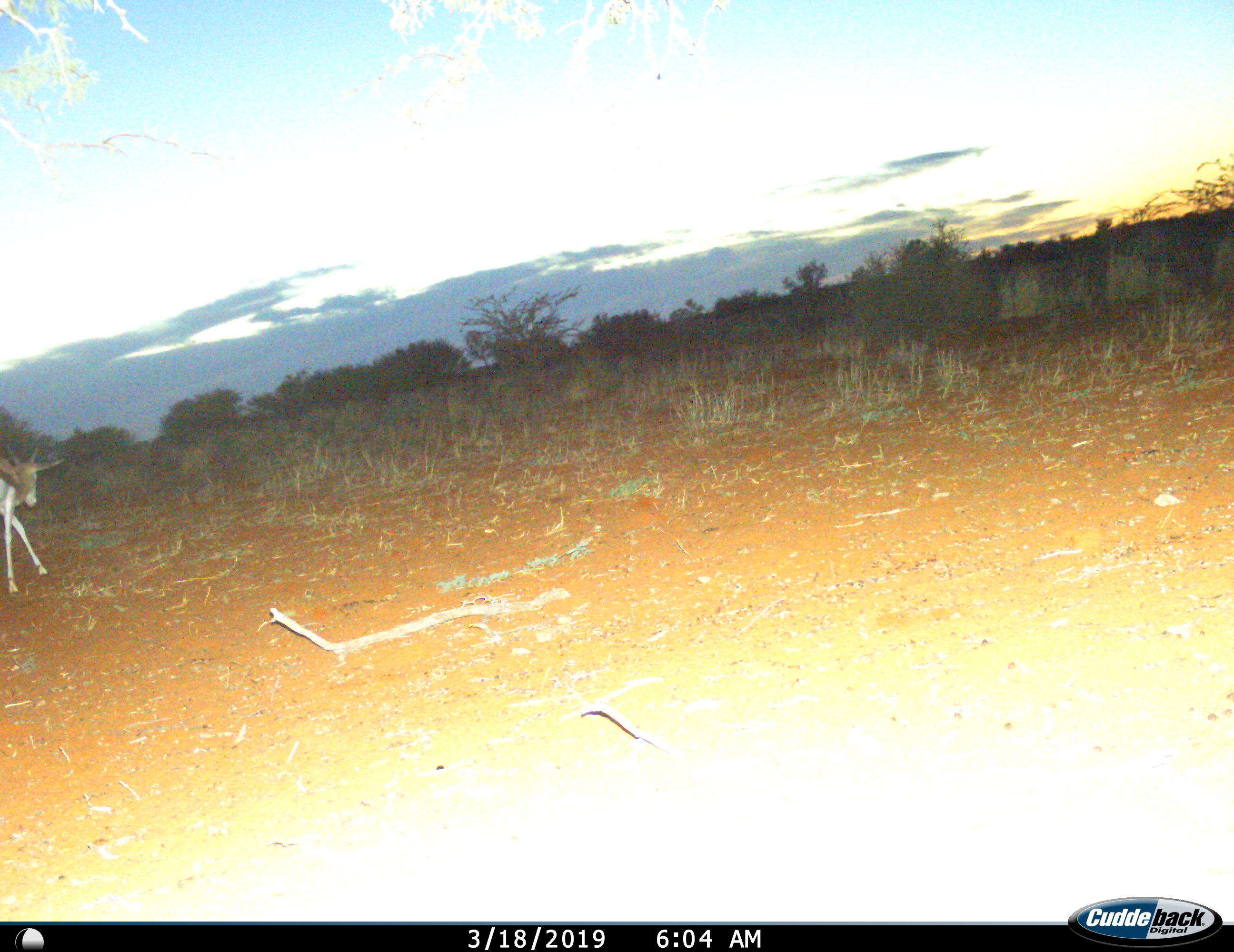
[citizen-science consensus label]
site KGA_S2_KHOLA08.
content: unidentified animal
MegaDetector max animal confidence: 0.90